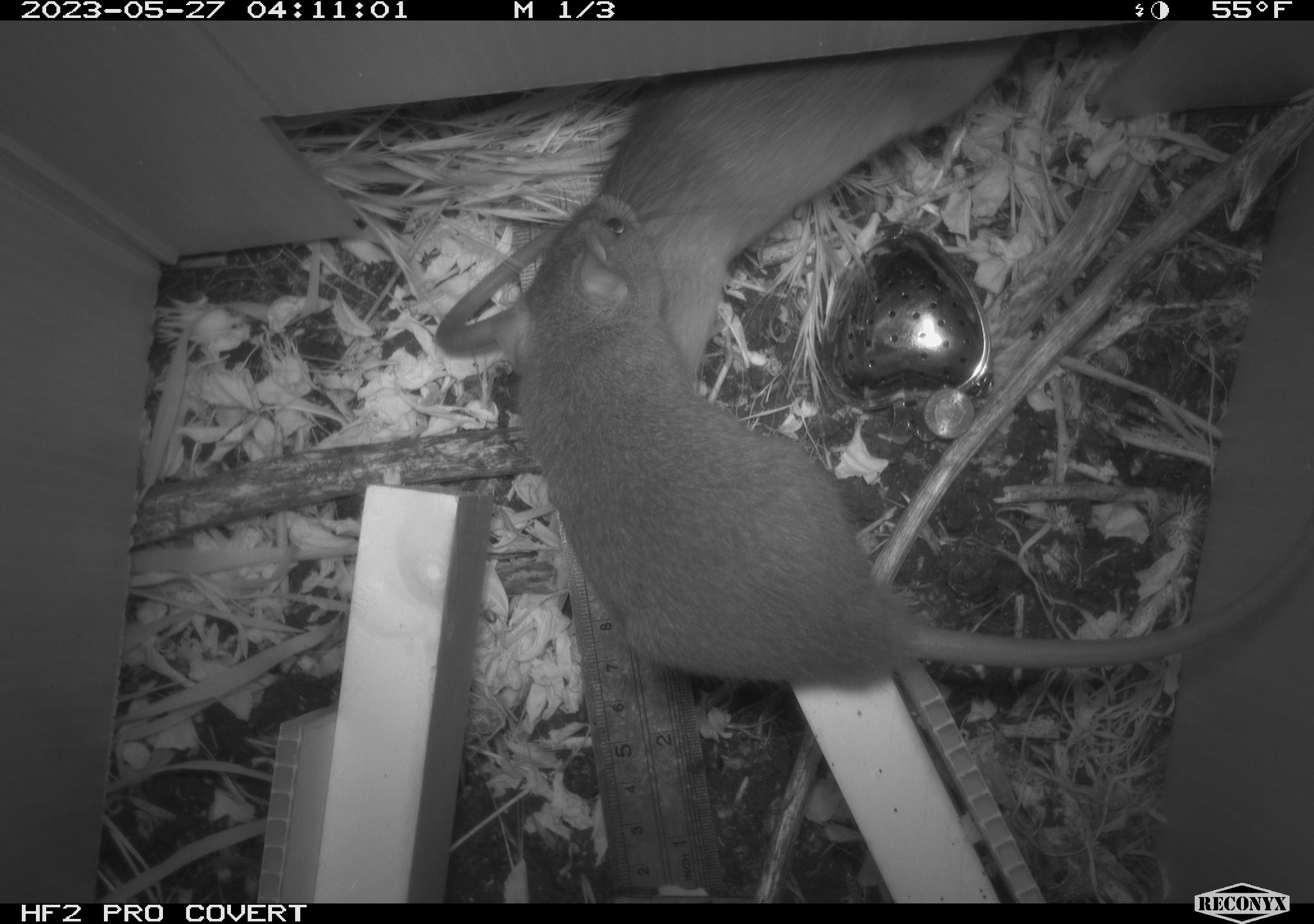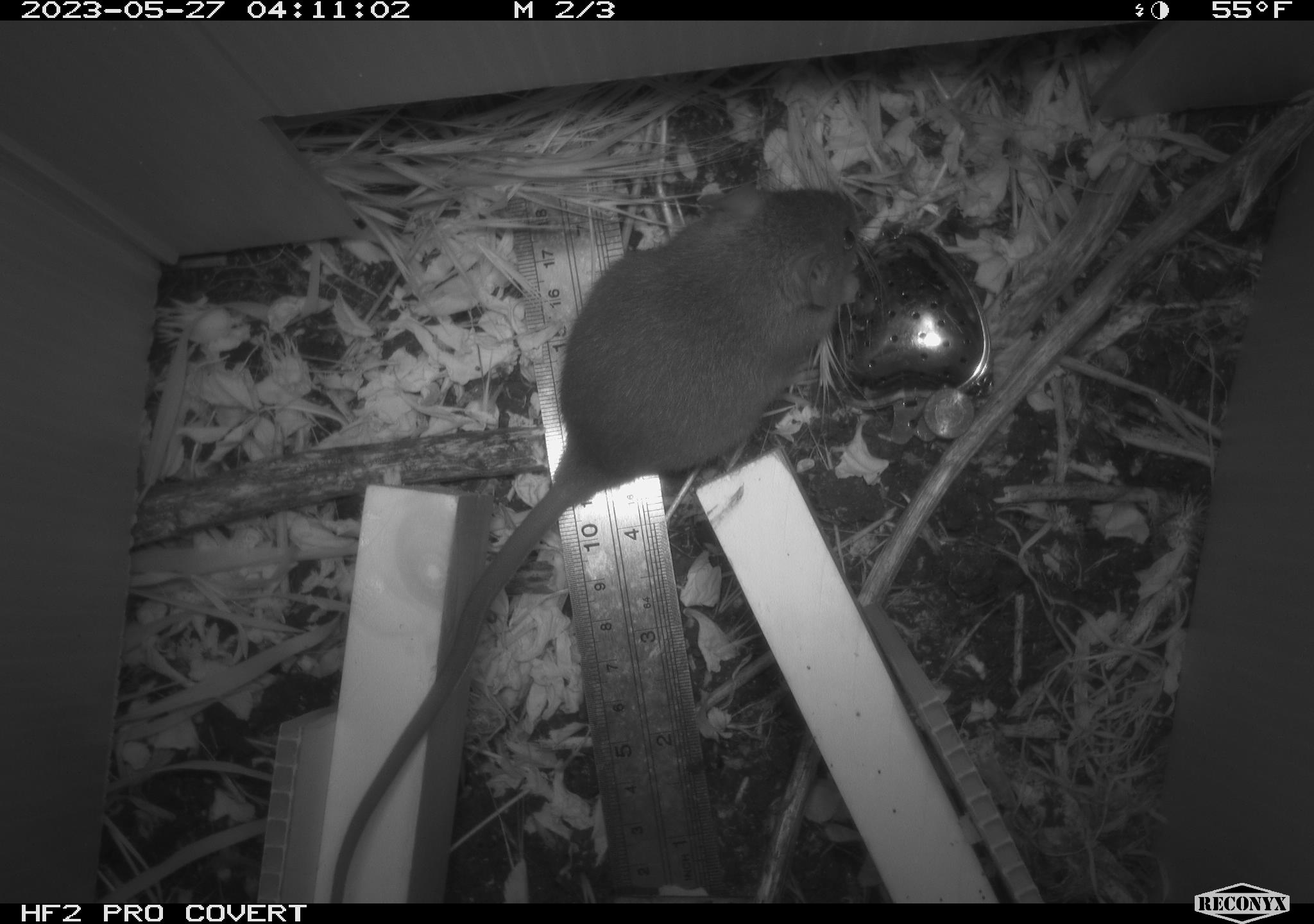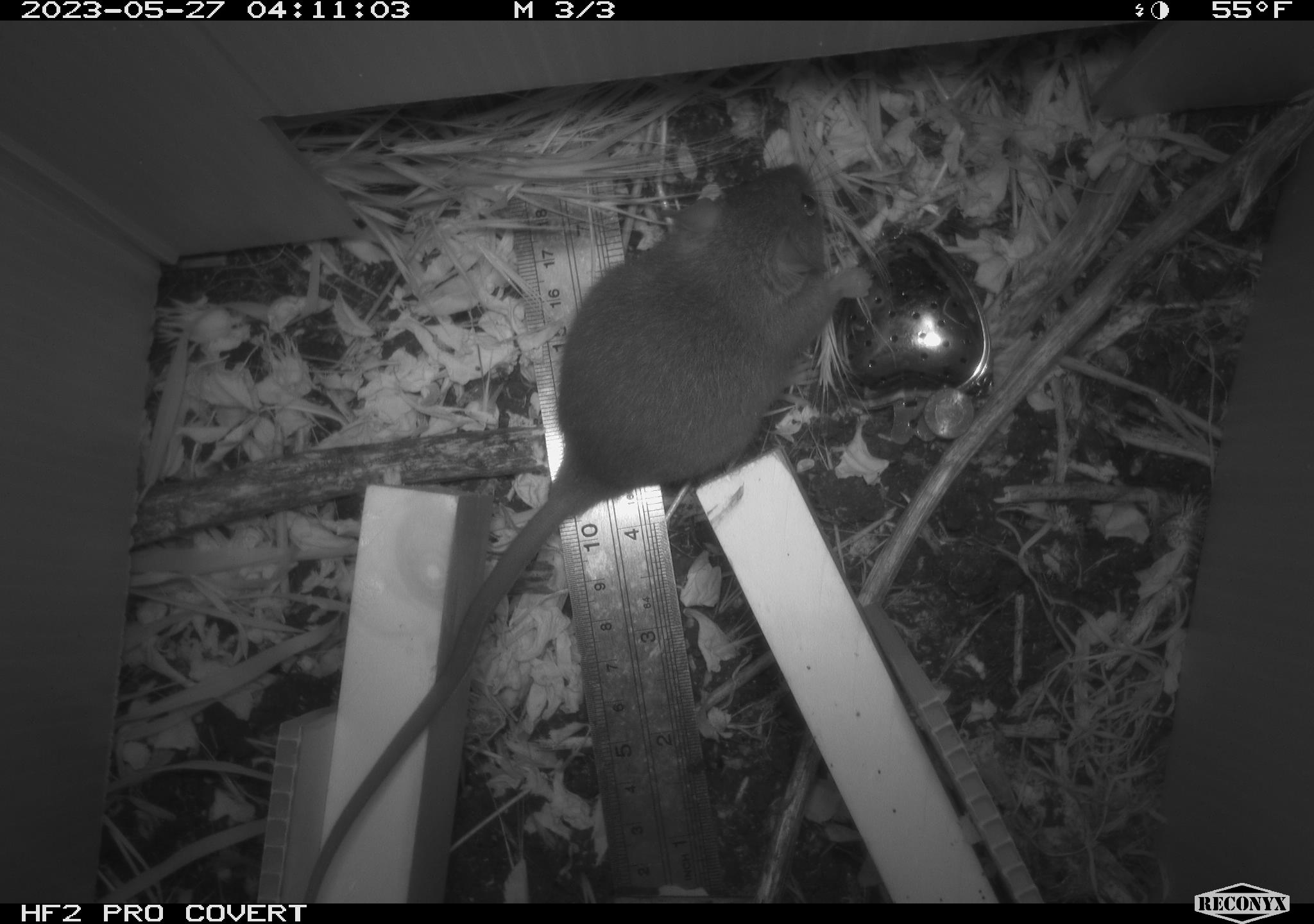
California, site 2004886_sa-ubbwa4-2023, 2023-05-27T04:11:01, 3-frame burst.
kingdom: Animalia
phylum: Chordata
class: Mammalia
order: Rodentia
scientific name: Rodentia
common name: mouse species